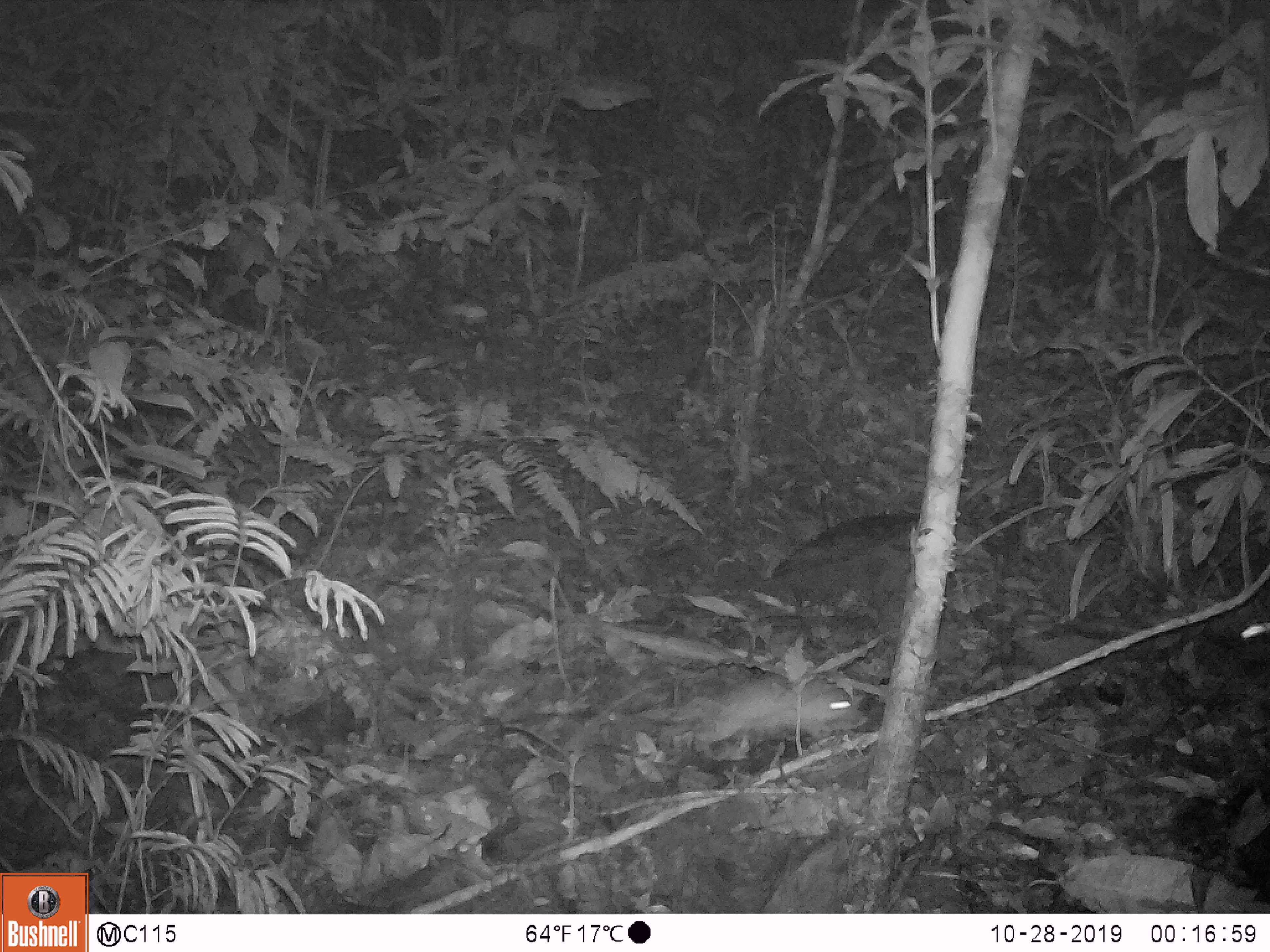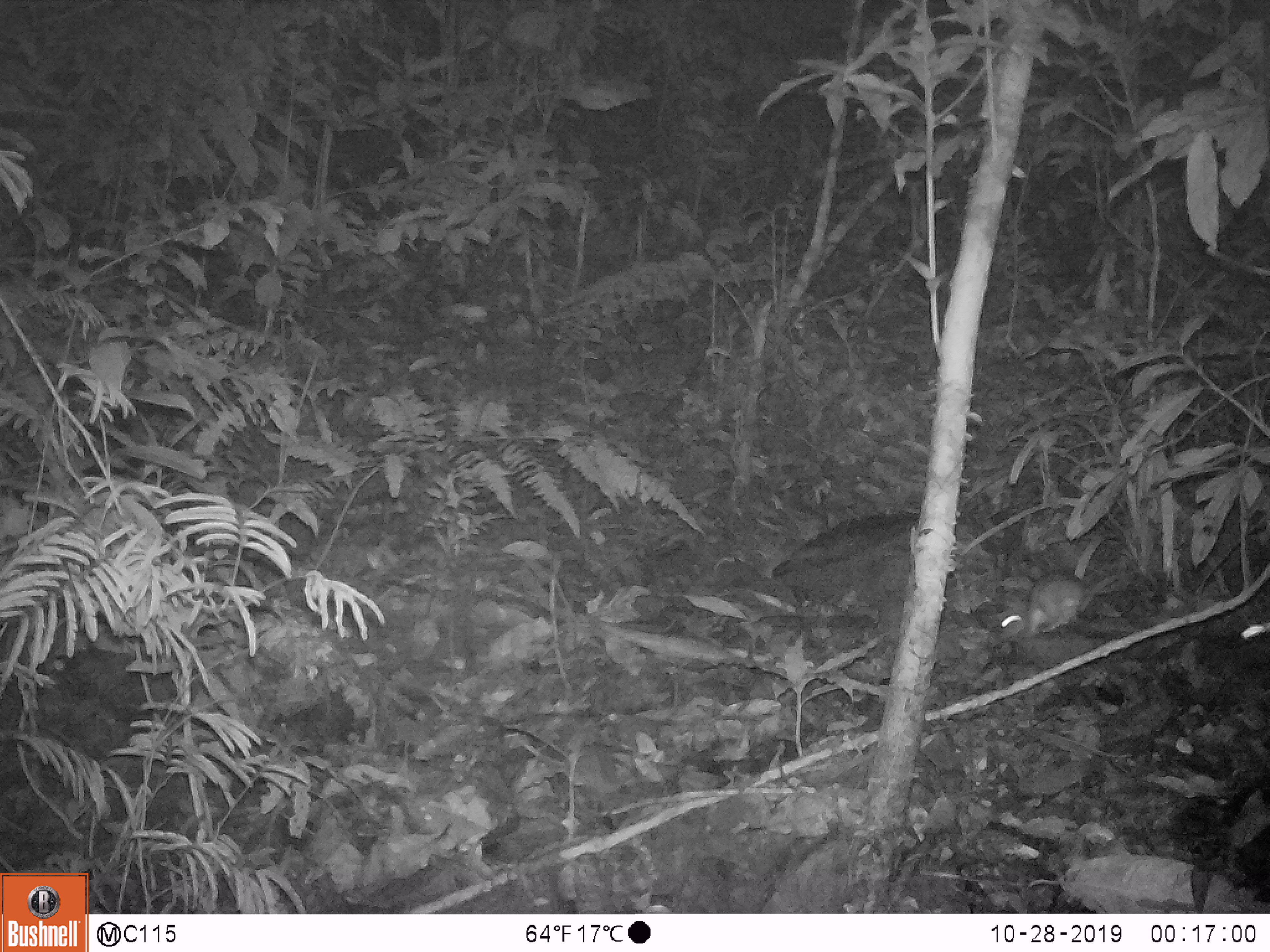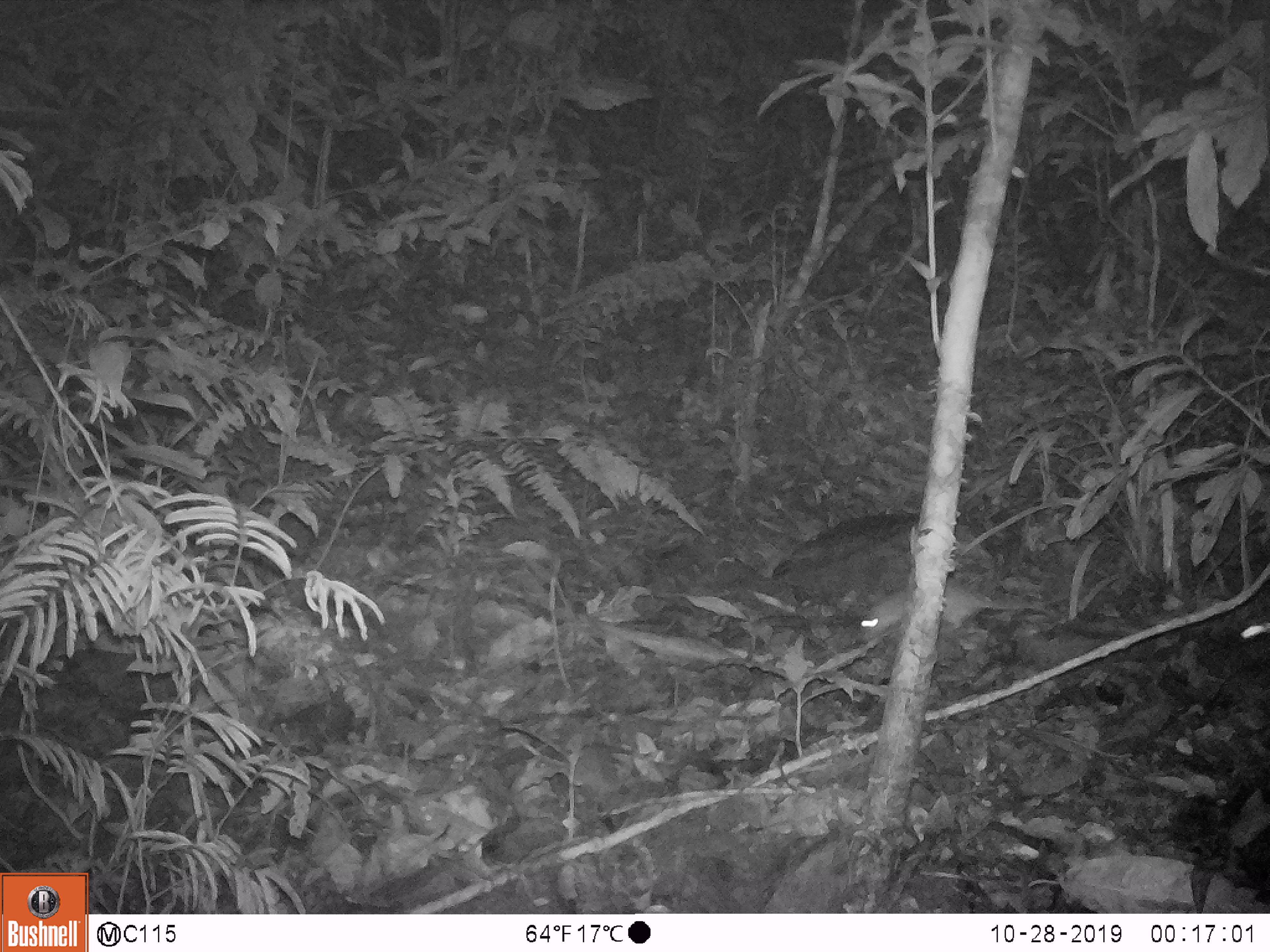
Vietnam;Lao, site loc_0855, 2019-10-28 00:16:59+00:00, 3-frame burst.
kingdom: Animalia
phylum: Chordata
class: Mammalia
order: Rodentia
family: Muridae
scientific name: Muridae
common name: old-world mice and rats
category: unidentified murid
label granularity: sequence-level